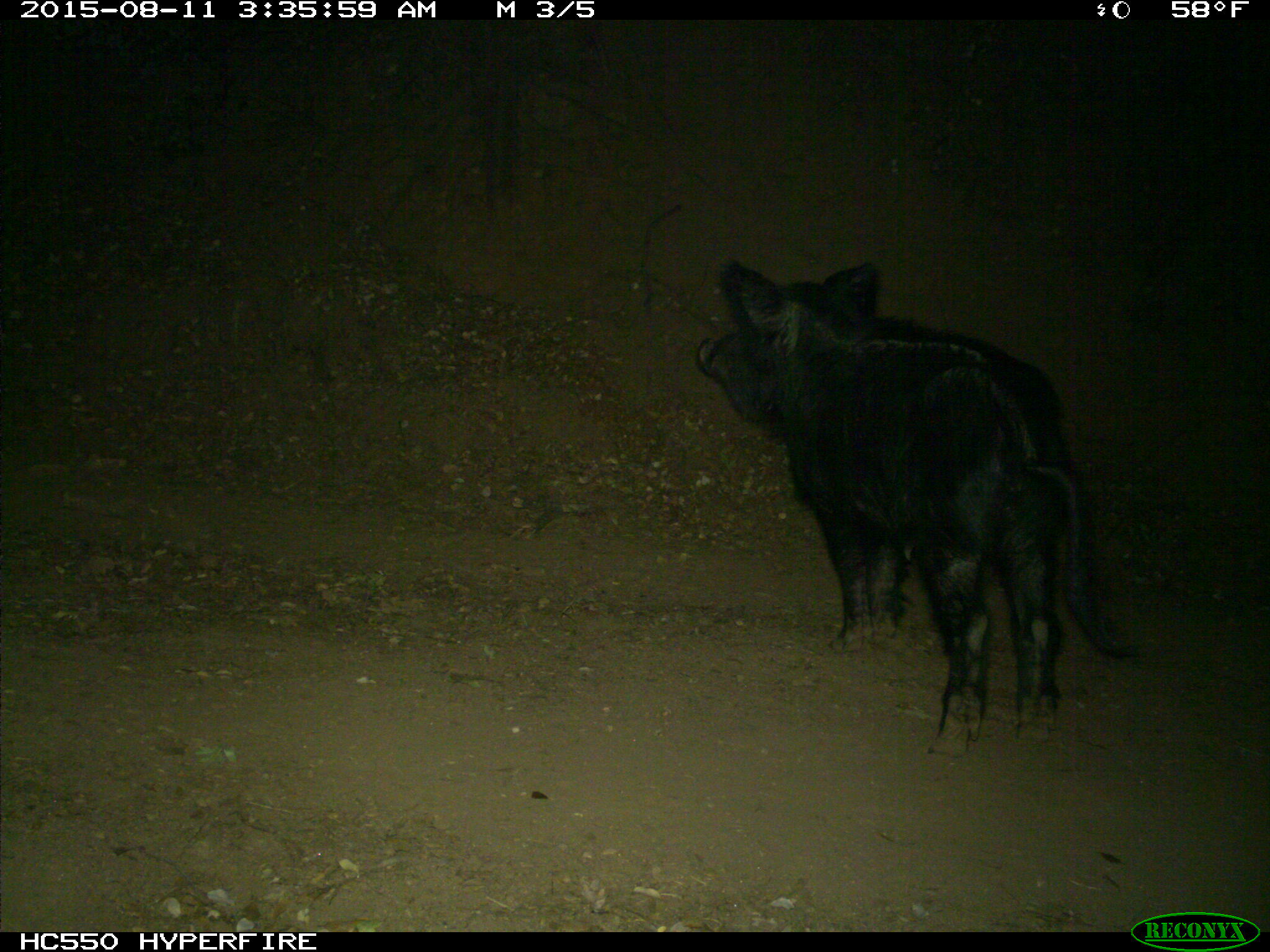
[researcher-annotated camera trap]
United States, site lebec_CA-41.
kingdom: Animalia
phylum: Chordata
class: Mammalia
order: Artiodactyla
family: Suidae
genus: Sus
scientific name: Sus scrofa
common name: wild boar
Sus scrofa (wild boar).